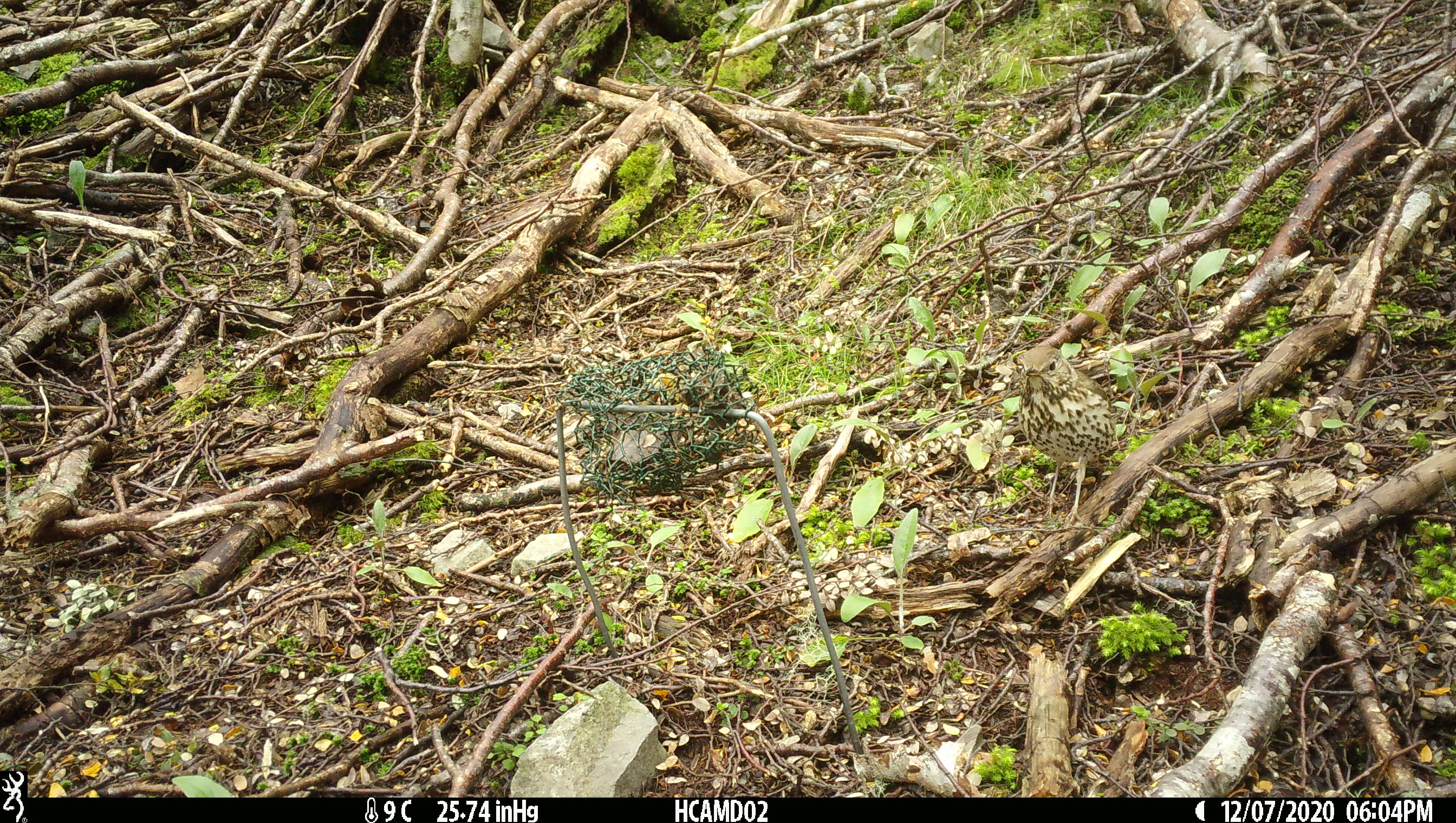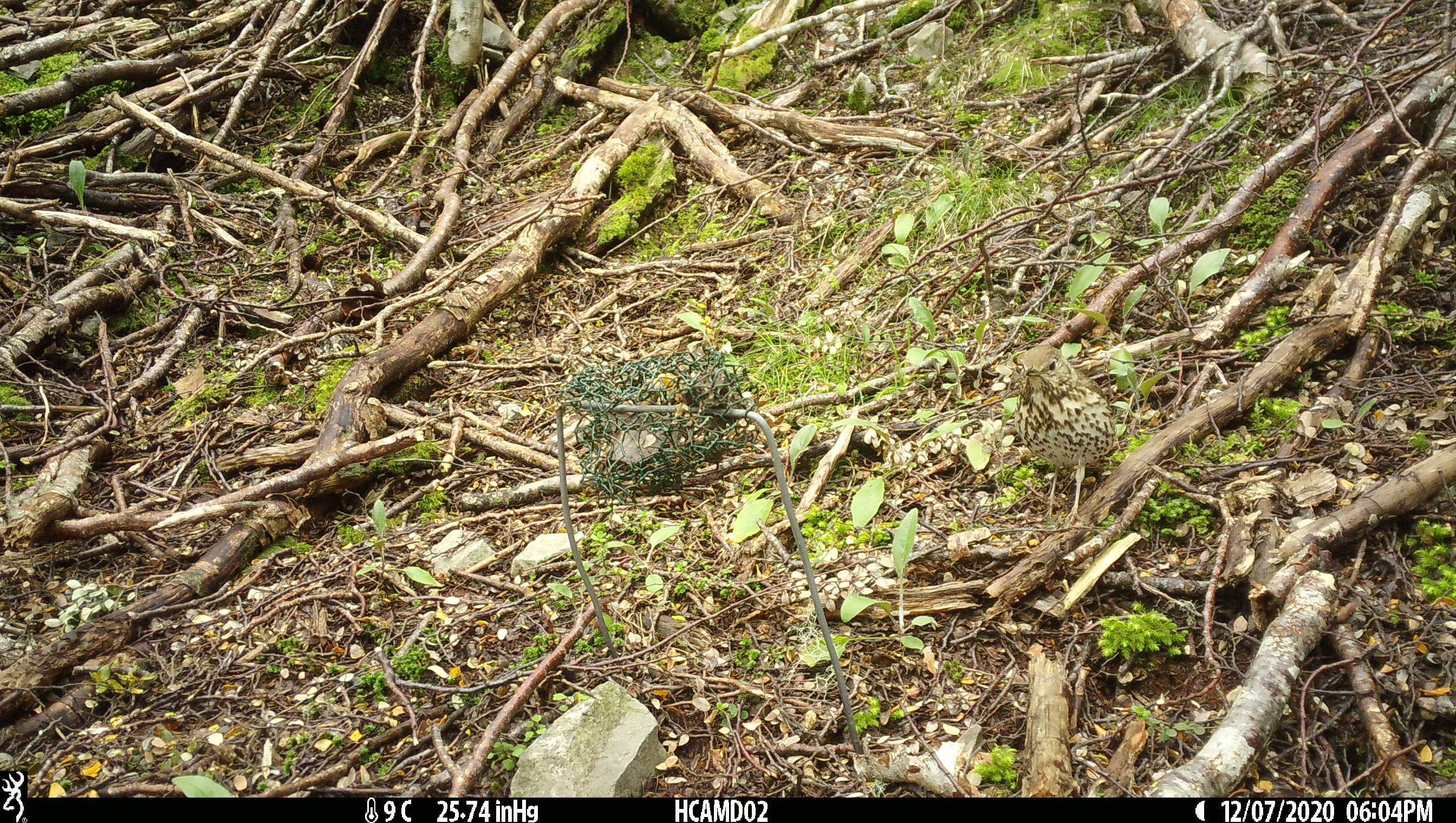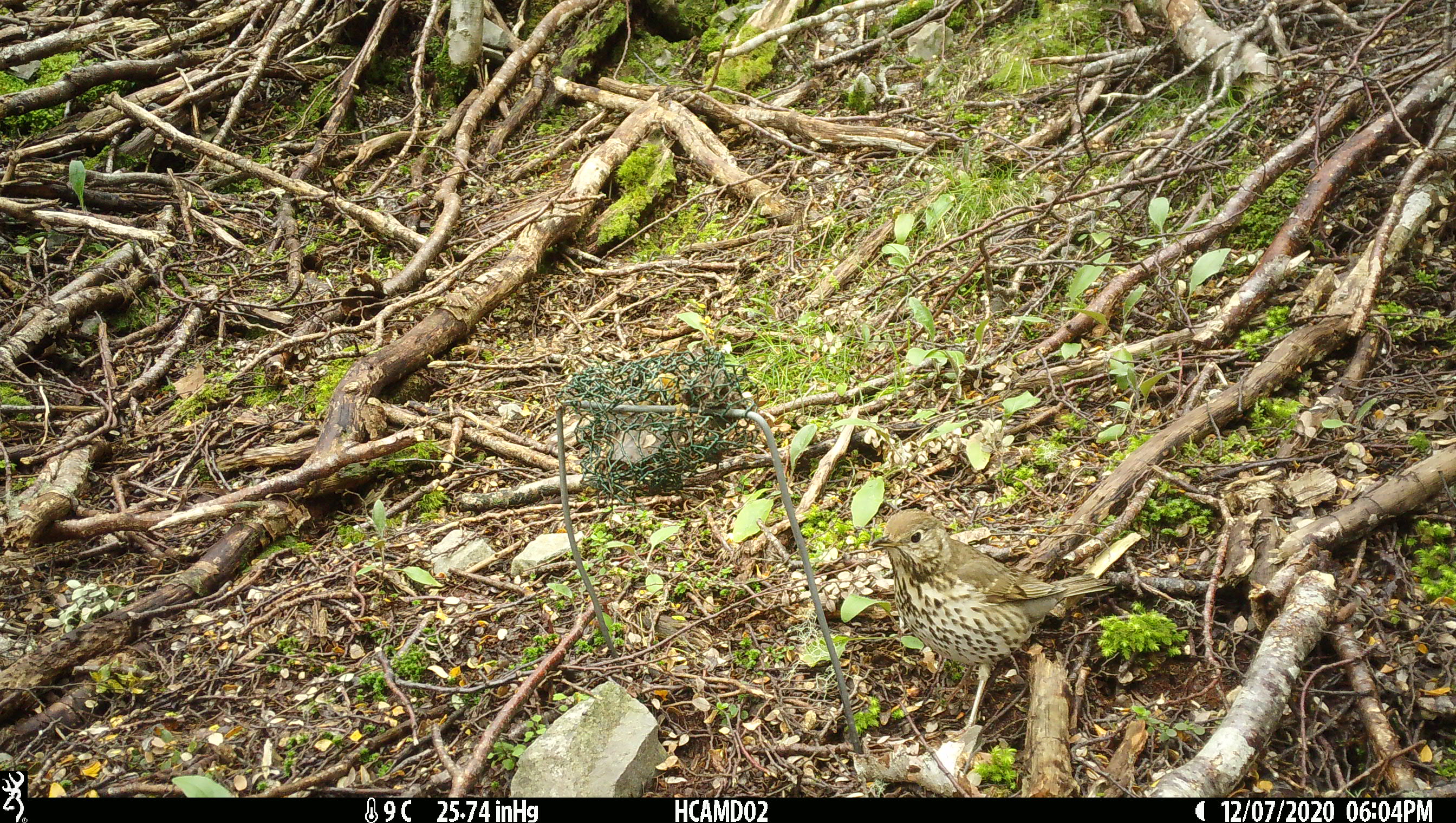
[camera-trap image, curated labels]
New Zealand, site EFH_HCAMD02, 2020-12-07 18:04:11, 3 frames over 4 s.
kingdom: Animalia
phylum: Chordata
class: Aves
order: Passeriformes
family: Turdidae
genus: Turdus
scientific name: Turdus philomelos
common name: song thrush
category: thrush